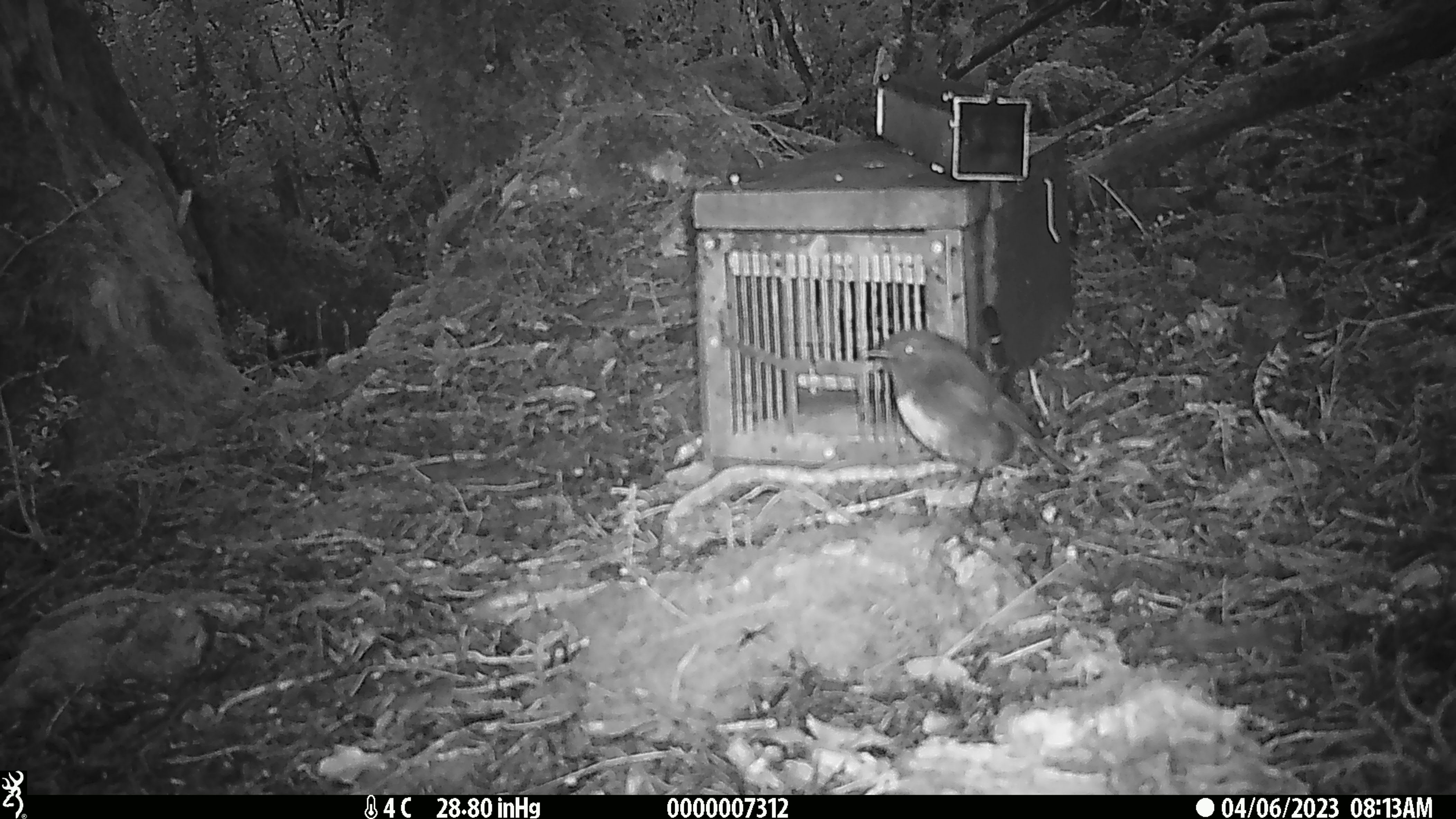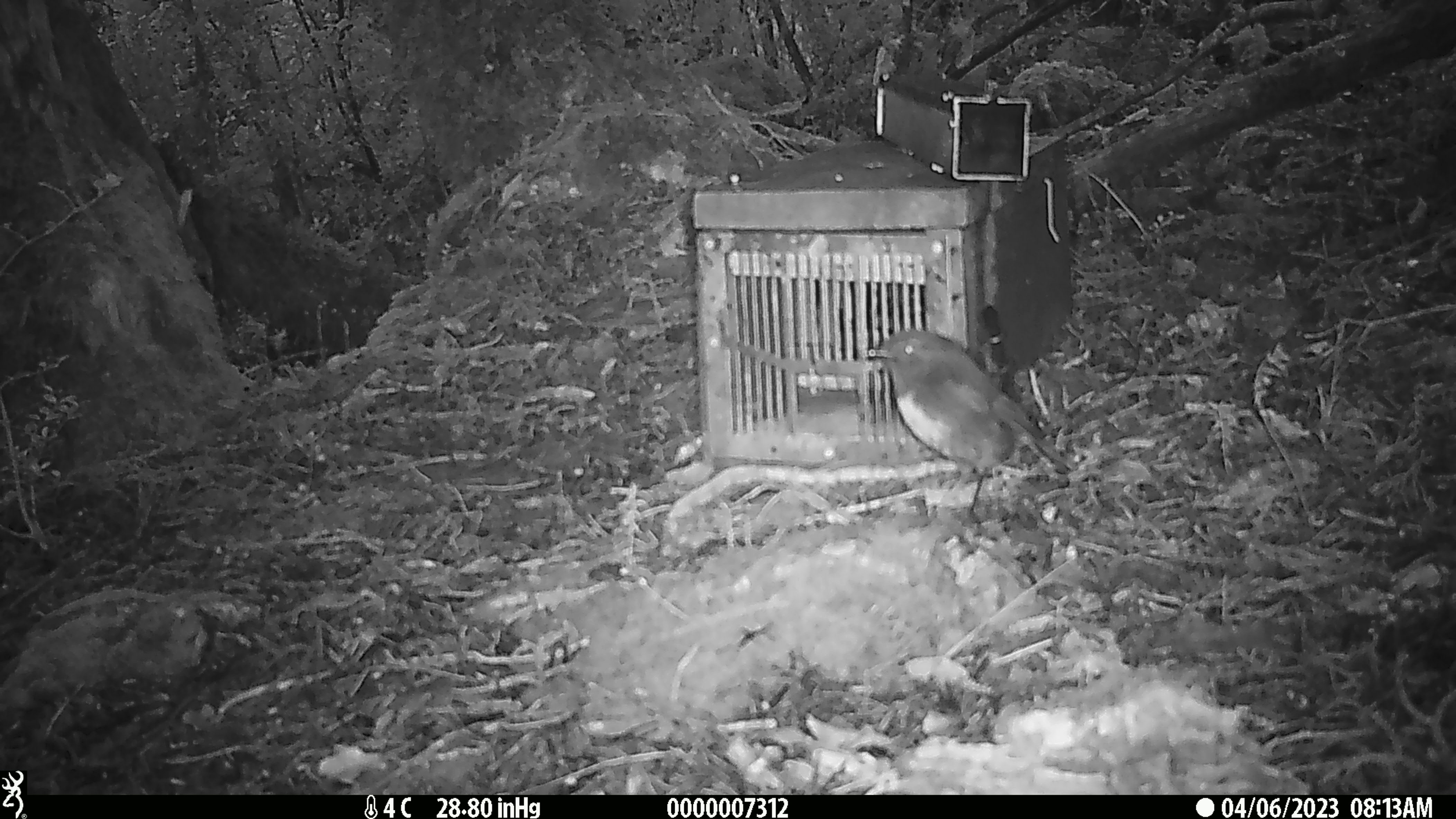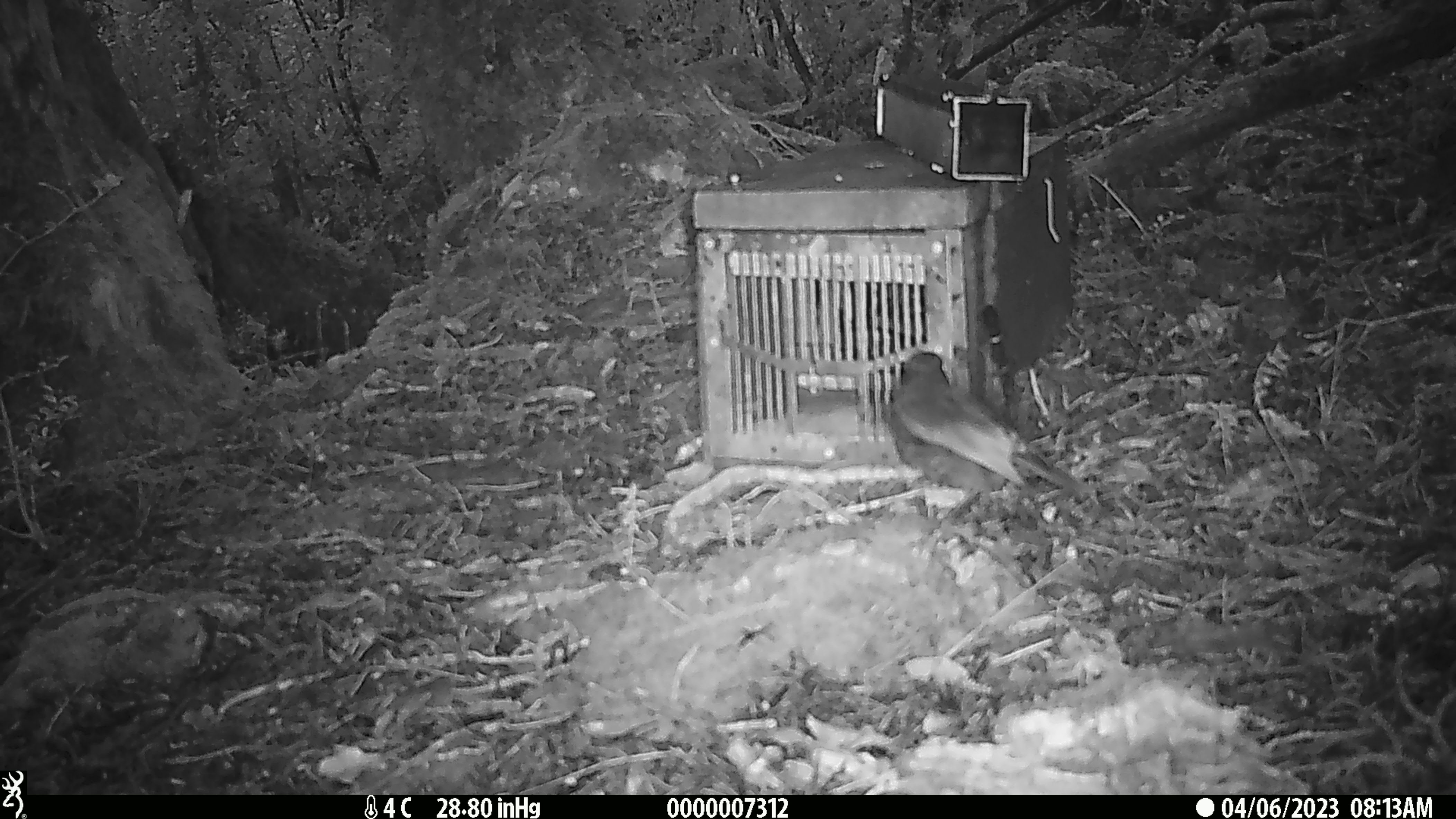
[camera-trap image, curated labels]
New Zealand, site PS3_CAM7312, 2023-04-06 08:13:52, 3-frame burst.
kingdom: Animalia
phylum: Chordata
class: Aves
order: Passeriformes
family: Petroicidae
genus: Petroica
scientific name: Petroica australis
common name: new zealand robin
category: robin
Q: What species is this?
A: Robin (new zealand robin) (Petroica australis).